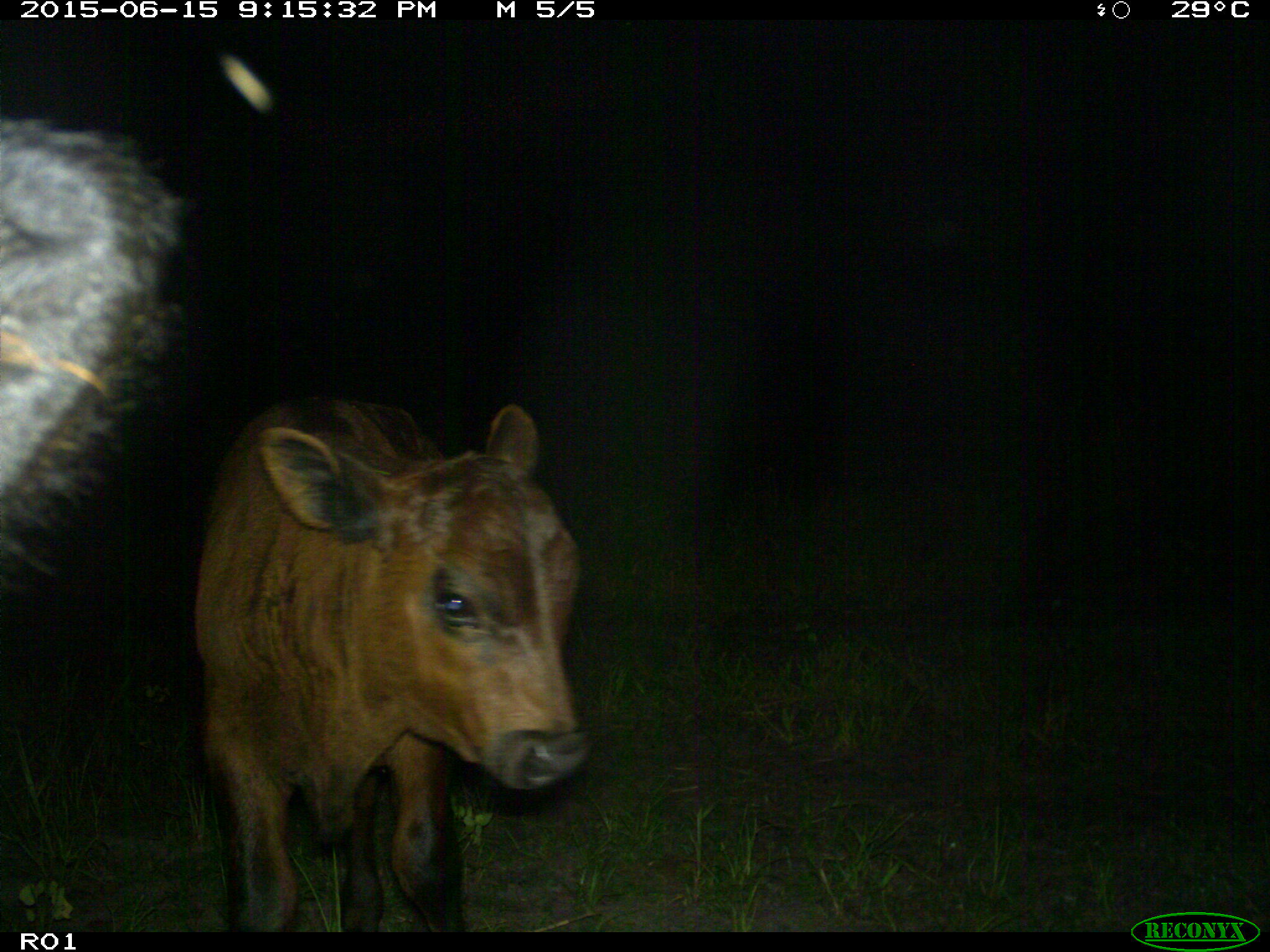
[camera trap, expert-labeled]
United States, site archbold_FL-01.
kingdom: Animalia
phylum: Chordata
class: Mammalia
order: Artiodactyla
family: Bovidae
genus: Bos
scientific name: Bos taurus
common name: domestic cow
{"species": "Bos taurus (domestic cow)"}